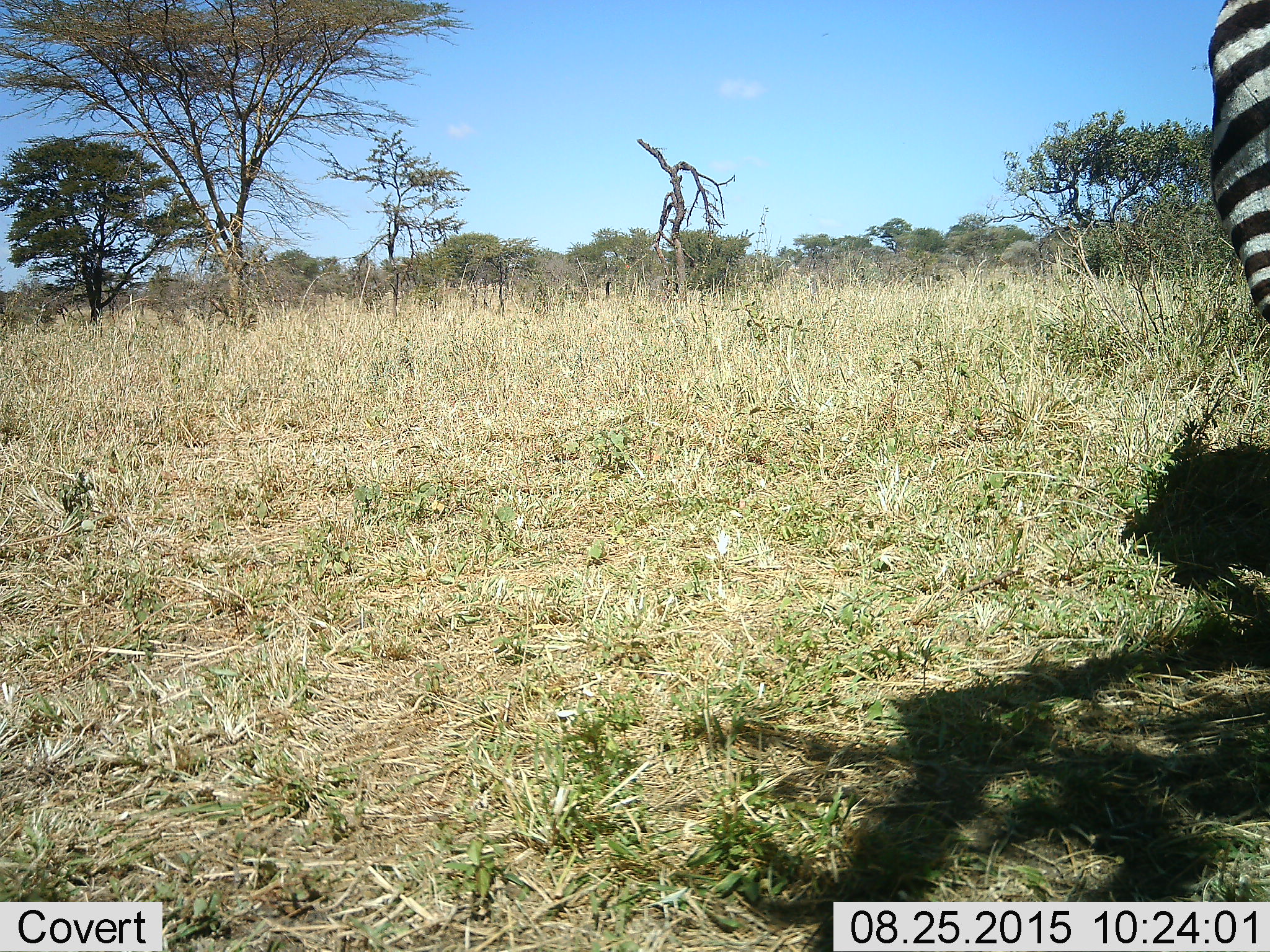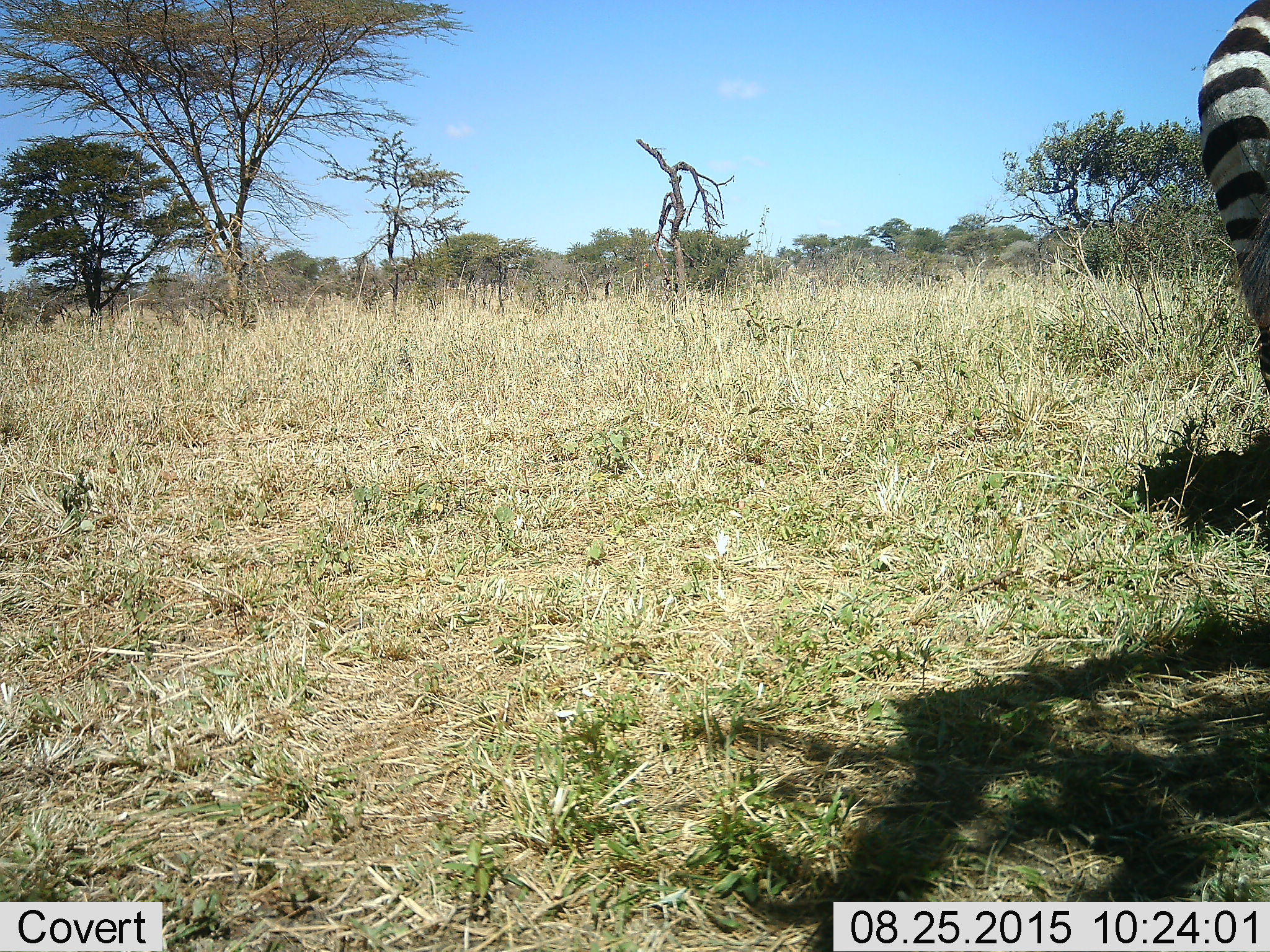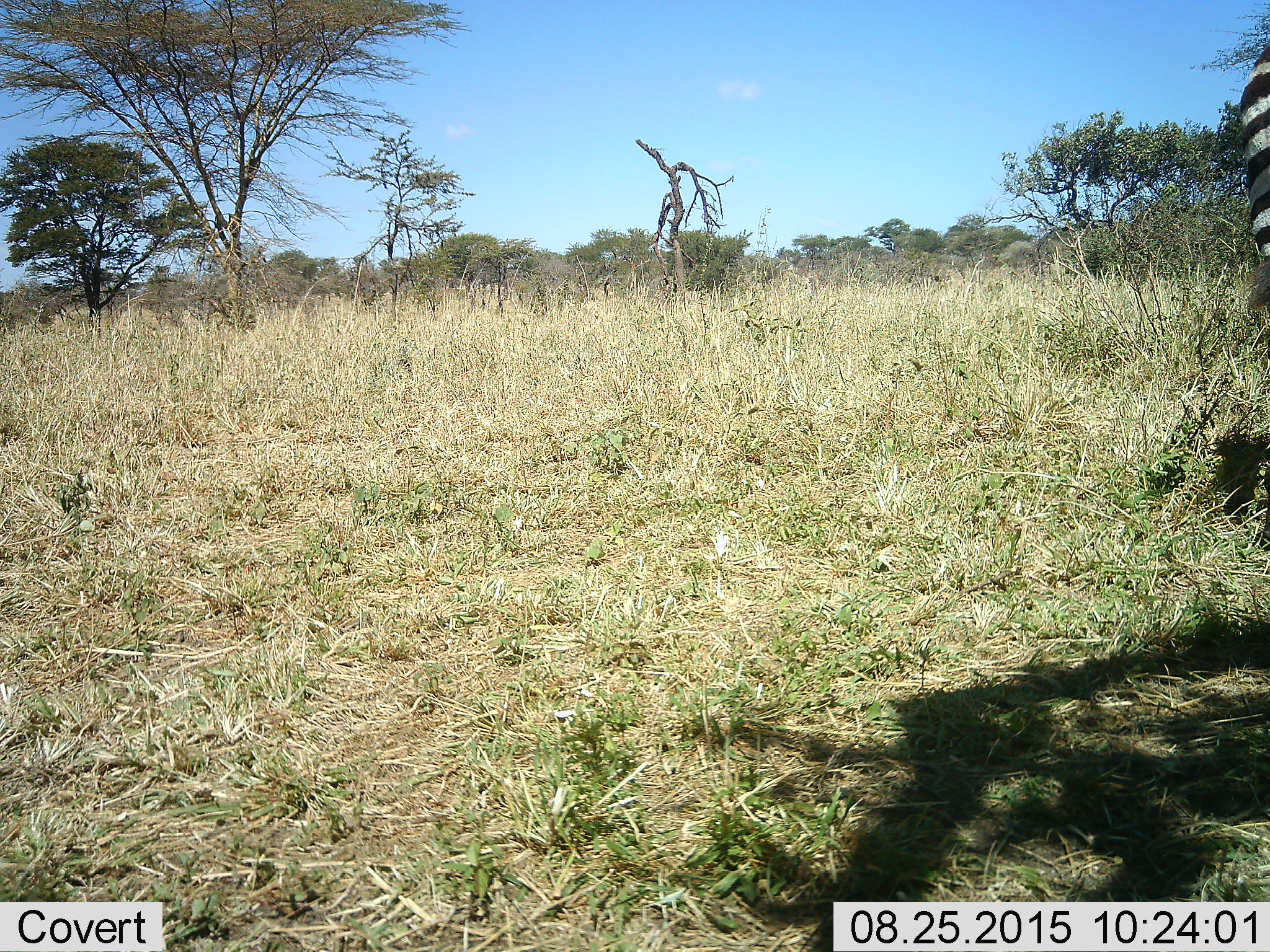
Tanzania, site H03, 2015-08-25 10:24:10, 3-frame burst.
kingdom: Animalia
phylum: Chordata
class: Mammalia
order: Perissodactyla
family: Equidae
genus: Equus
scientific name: Equus quagga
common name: plains zebra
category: zebra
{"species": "zebra (plains zebra) (Equus quagga)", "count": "1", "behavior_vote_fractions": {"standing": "20%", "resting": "0%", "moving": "70%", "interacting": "0%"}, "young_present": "0%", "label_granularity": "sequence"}